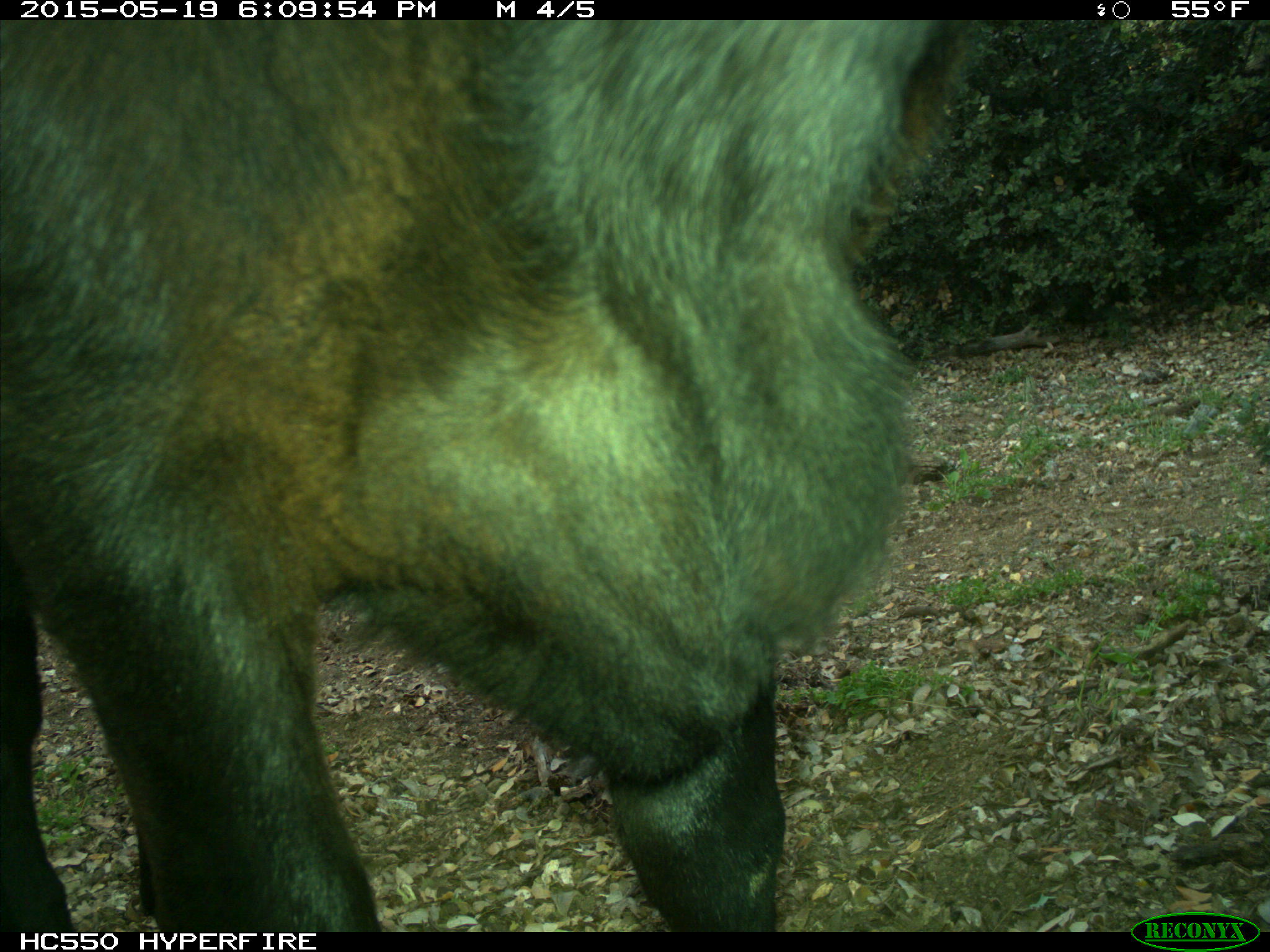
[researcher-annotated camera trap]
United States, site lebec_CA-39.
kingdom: Animalia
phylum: Chordata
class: Mammalia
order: Artiodactyla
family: Bovidae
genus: Bos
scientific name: Bos taurus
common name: domestic cow